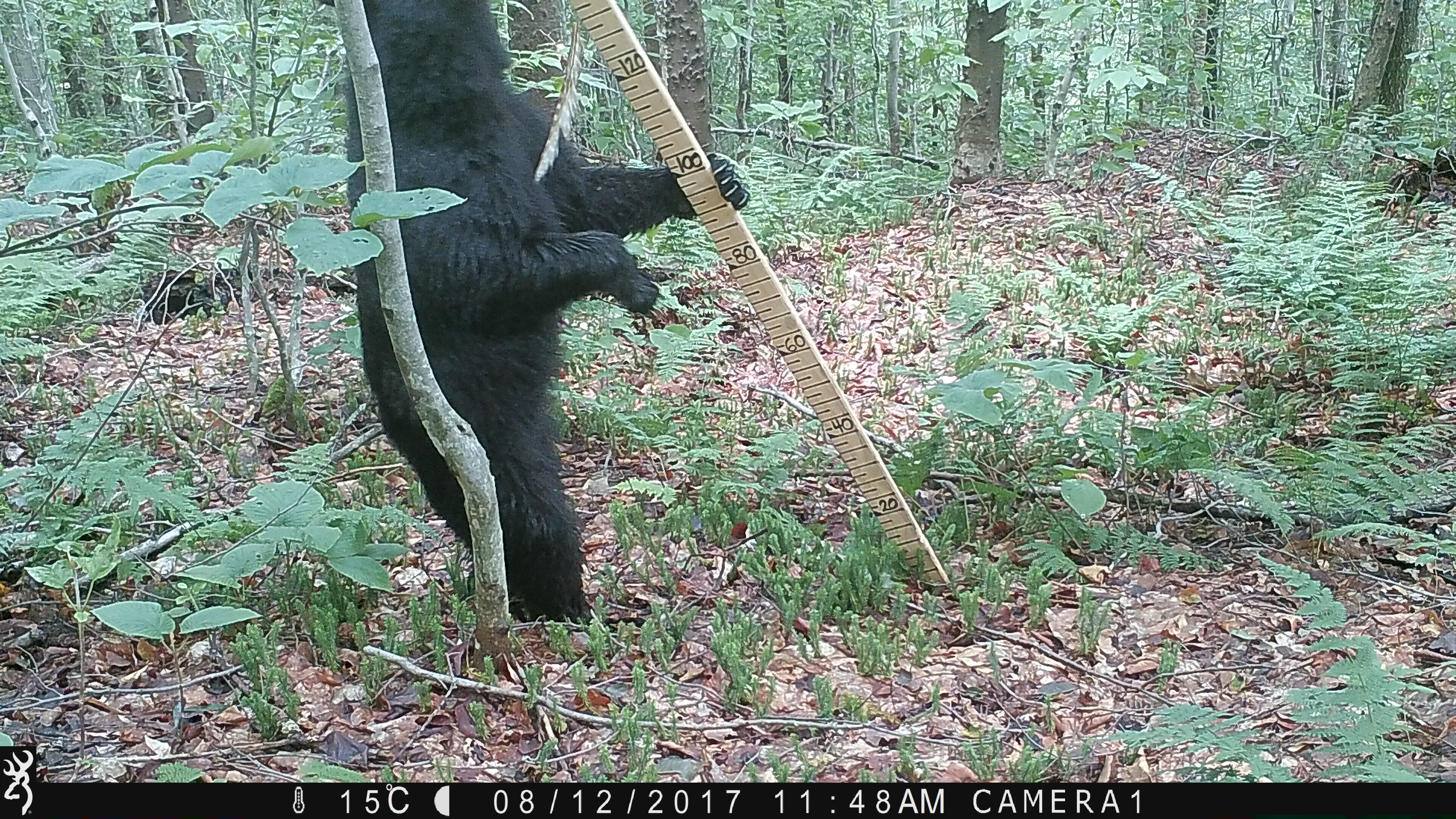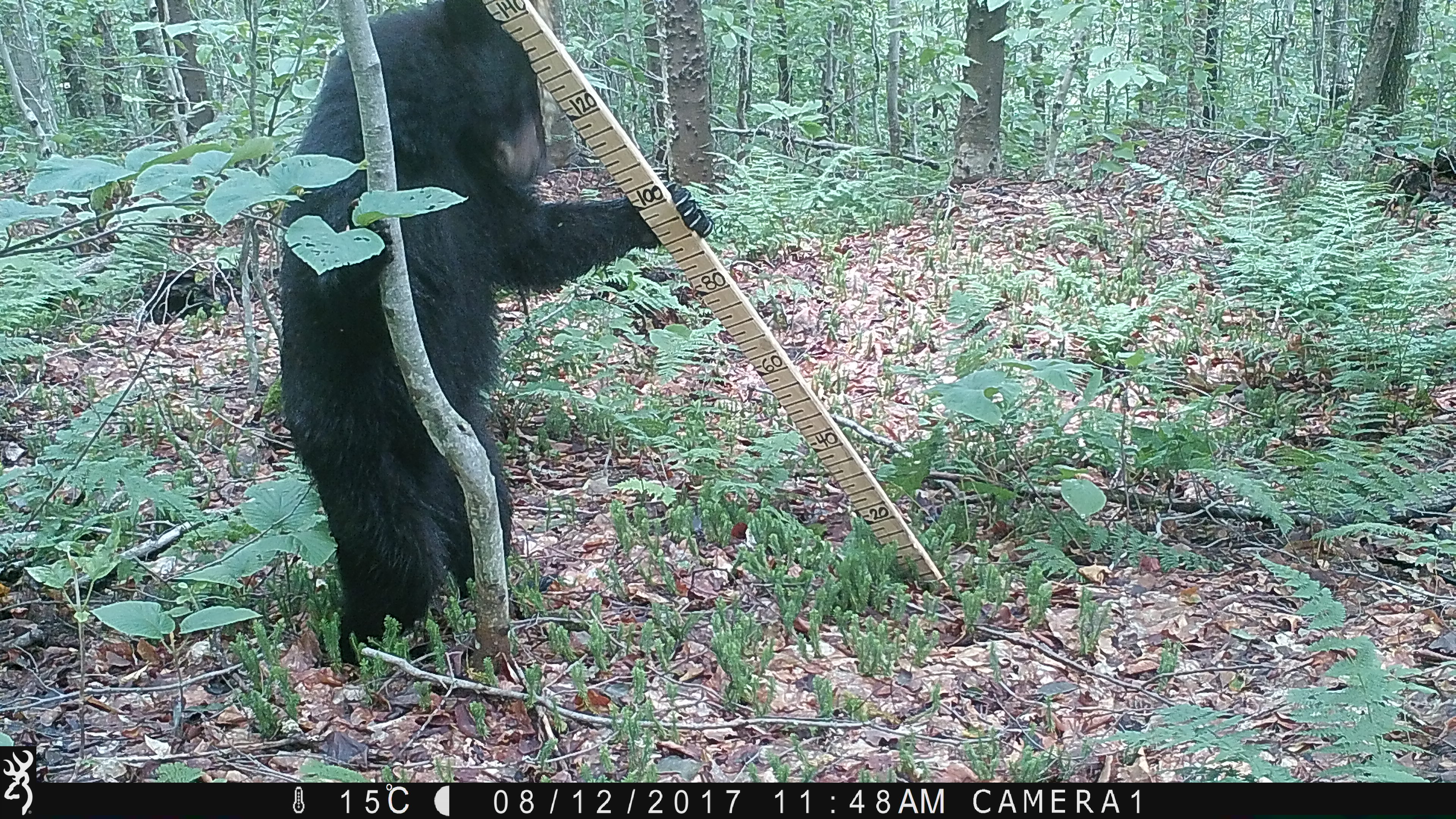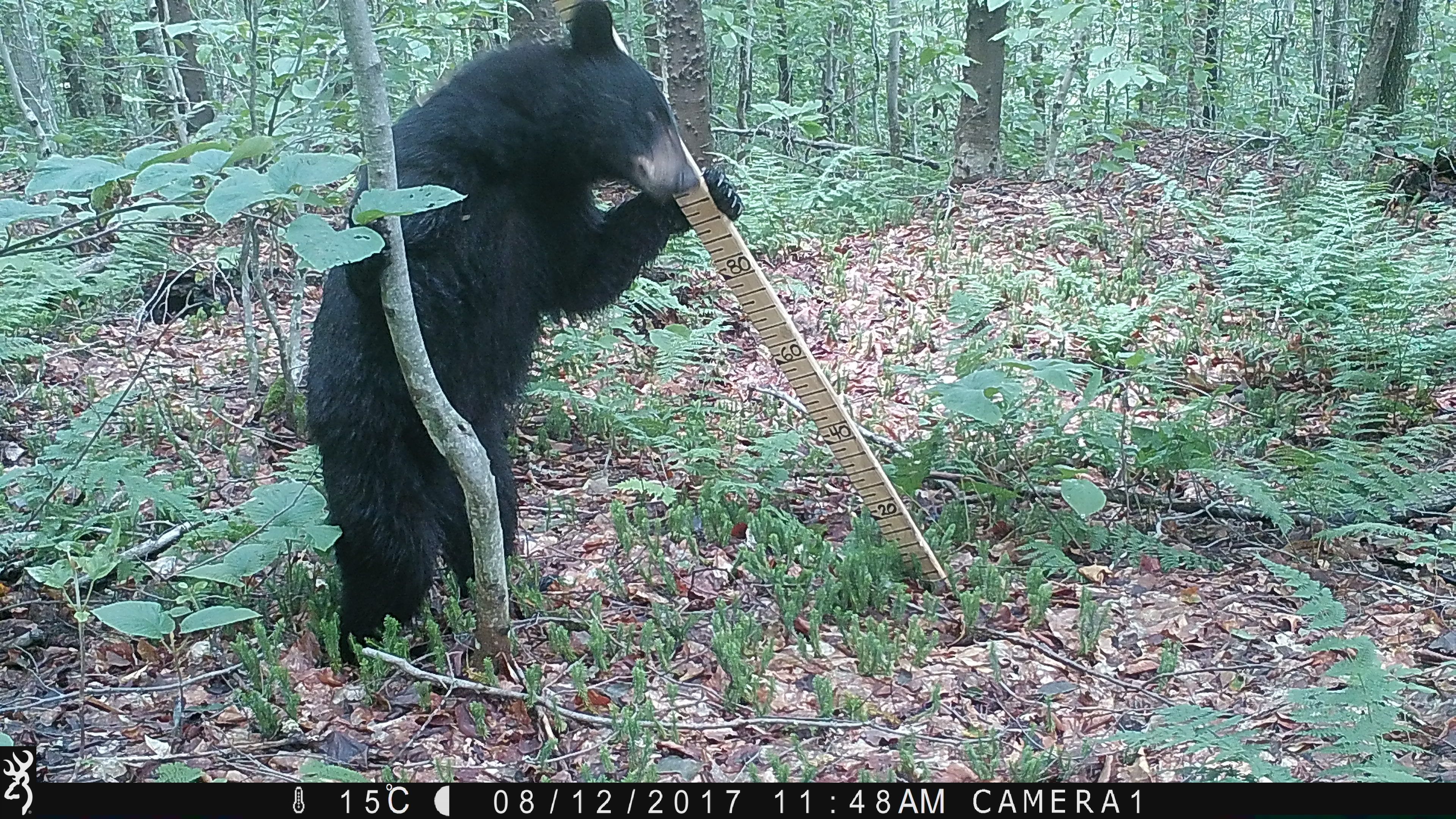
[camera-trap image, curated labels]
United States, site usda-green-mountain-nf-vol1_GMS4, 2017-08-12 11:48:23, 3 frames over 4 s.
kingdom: Animalia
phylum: Chordata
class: Mammalia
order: Carnivora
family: Ursidae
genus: Ursus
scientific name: Ursus americanus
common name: black bear